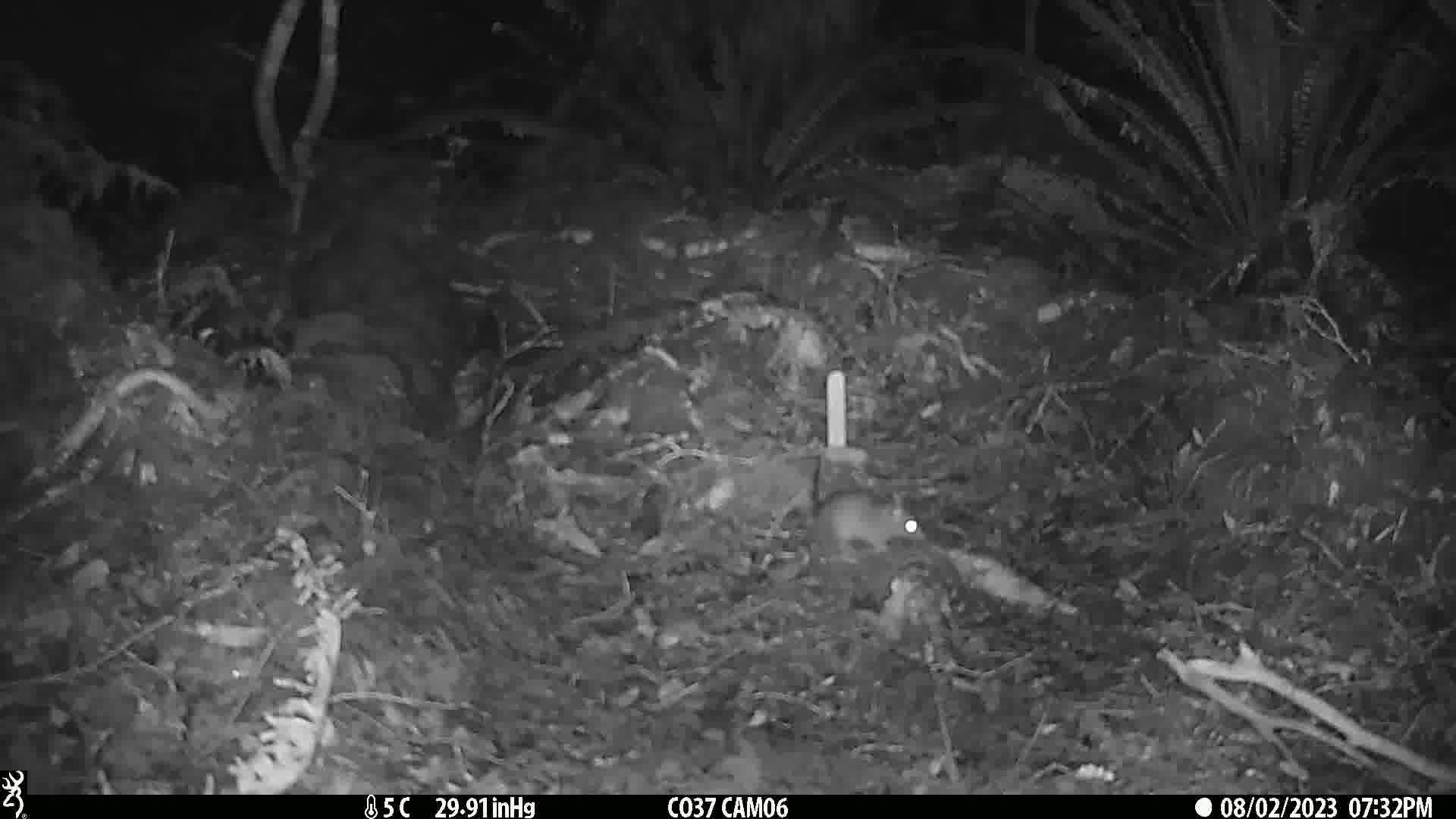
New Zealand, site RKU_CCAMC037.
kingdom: Animalia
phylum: Chordata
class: Mammalia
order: Rodentia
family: Muridae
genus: Rattus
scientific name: Rattus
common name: rat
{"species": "rat (Rattus)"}